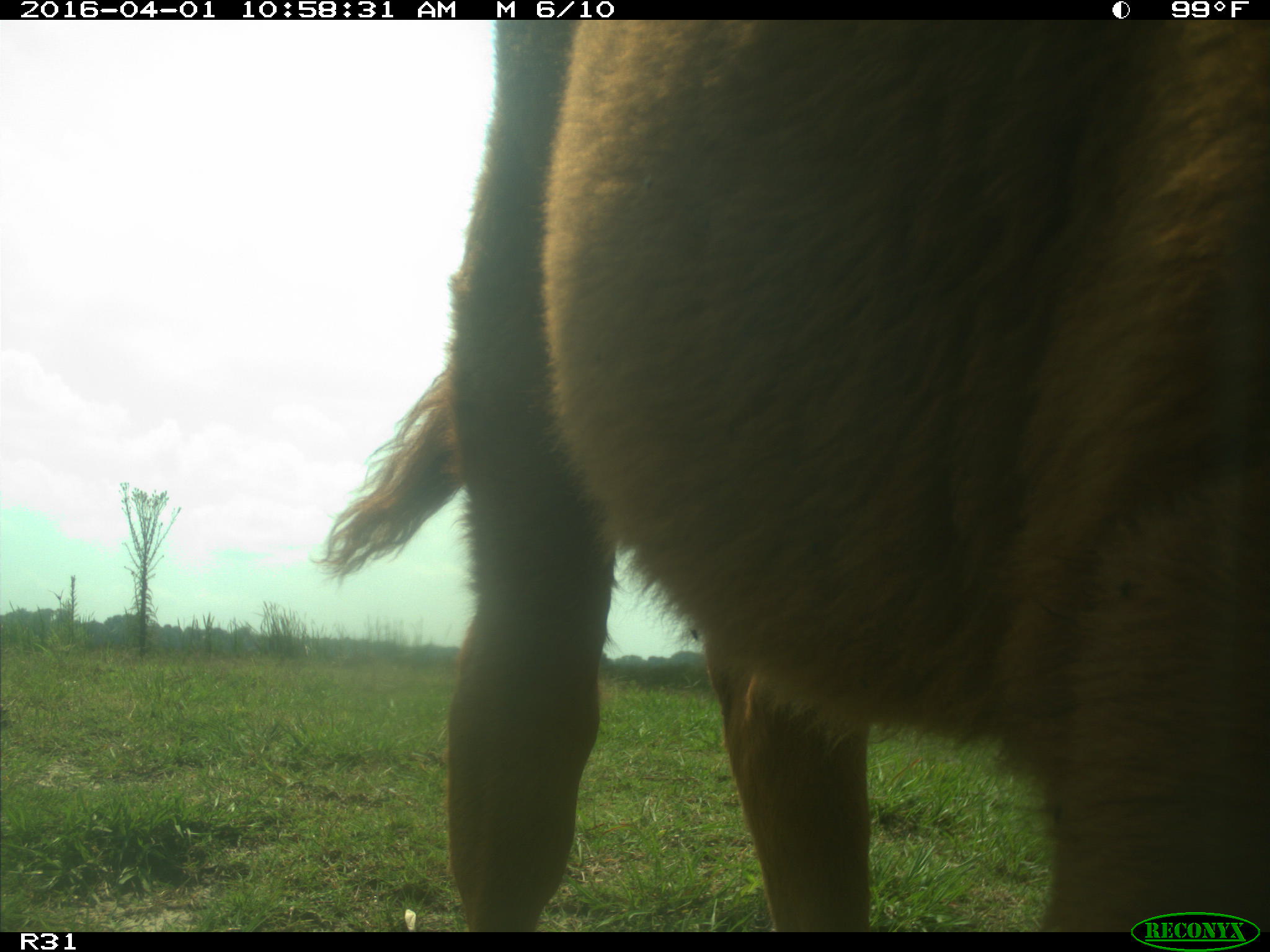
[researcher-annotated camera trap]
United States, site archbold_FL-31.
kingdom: Animalia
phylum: Chordata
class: Mammalia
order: Artiodactyla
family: Bovidae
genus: Bos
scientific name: Bos taurus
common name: domestic cow